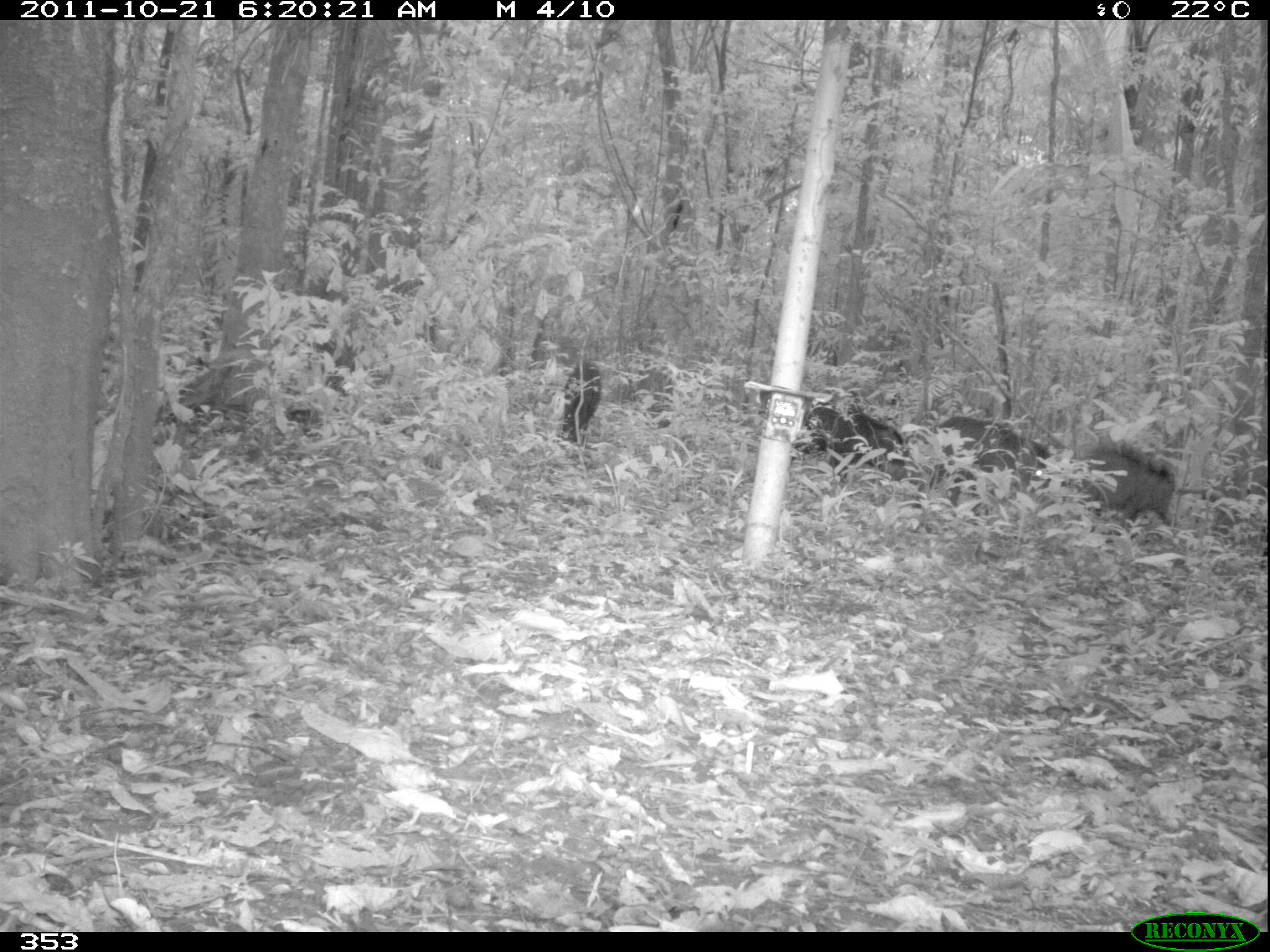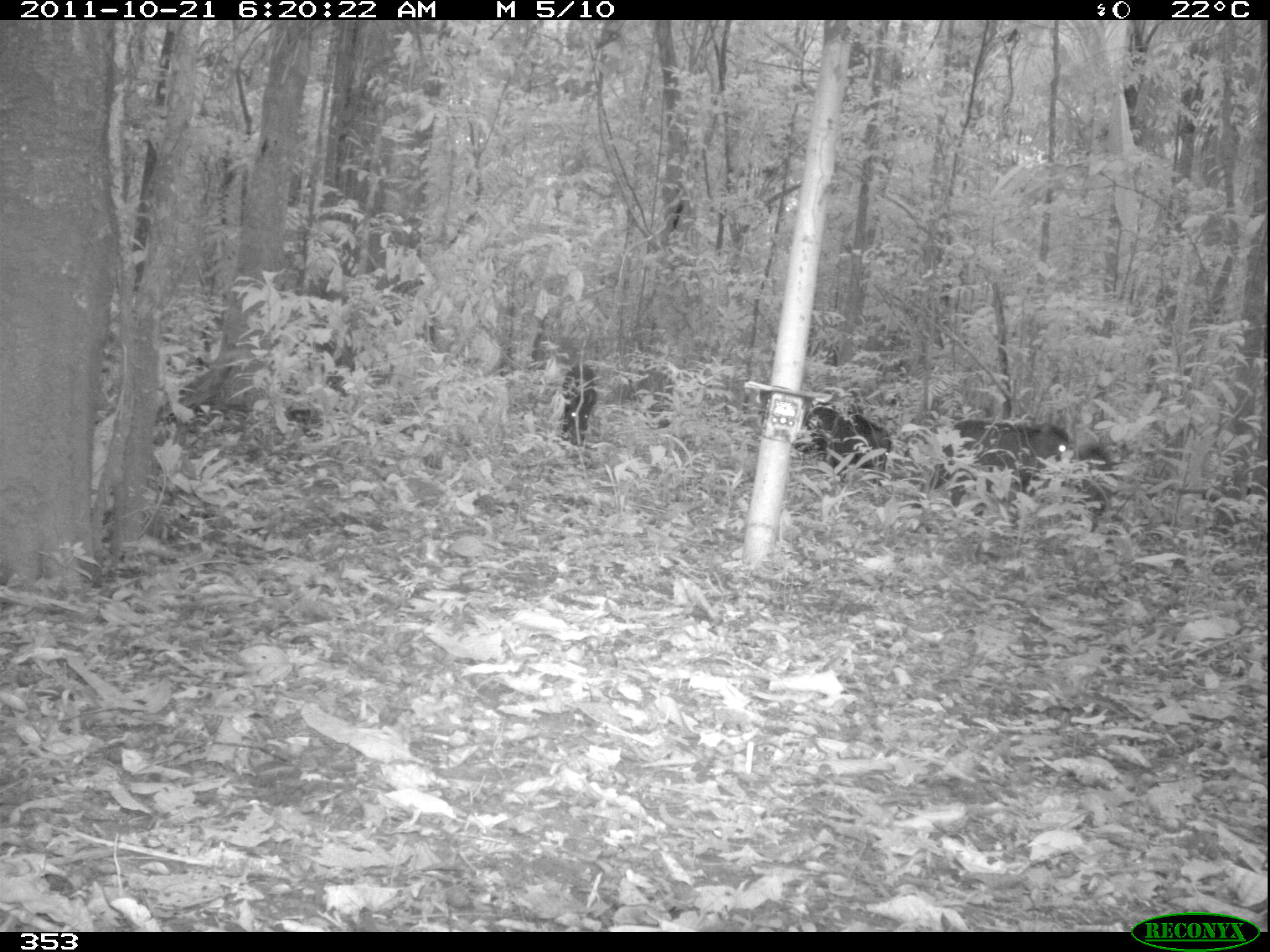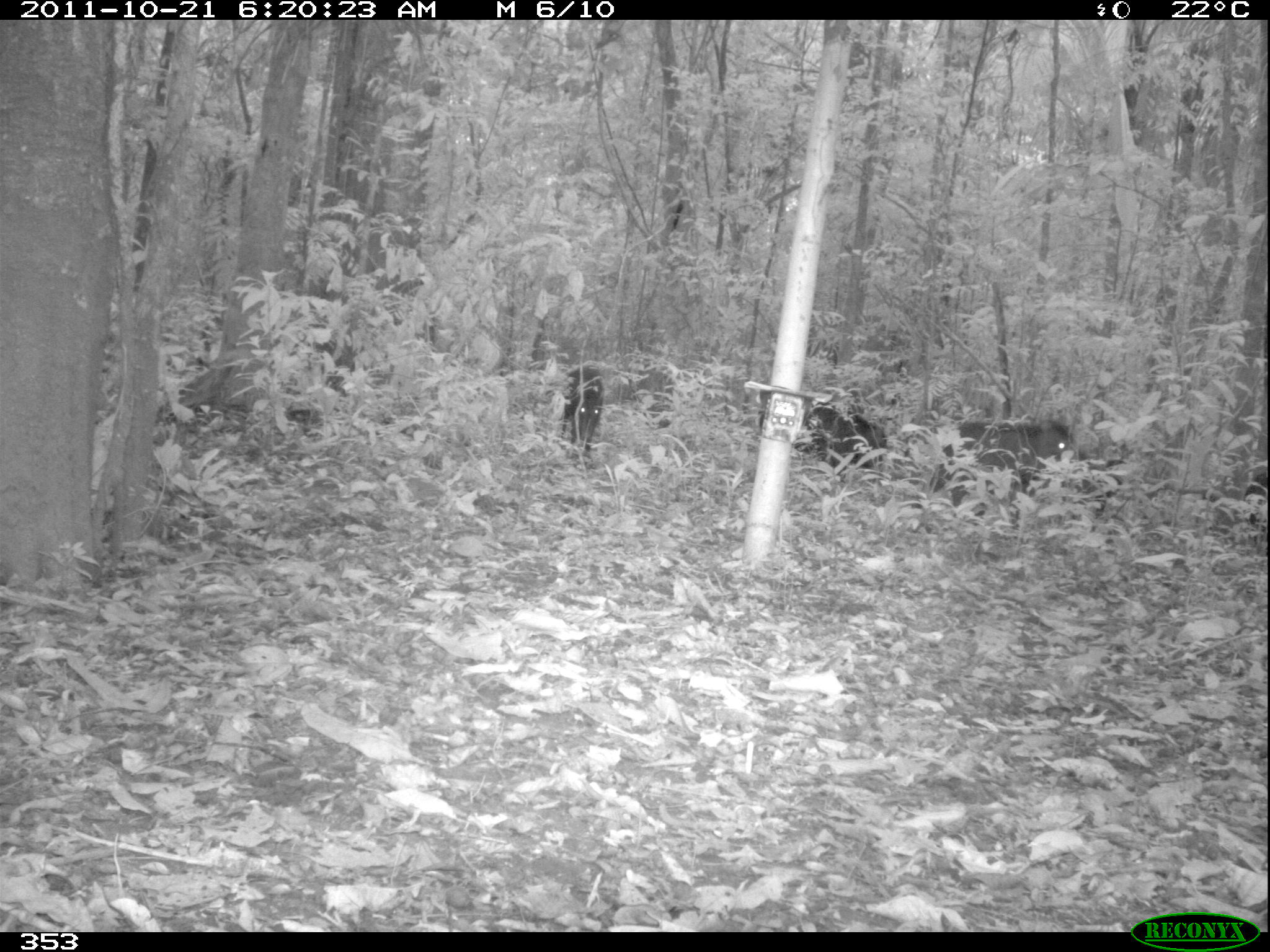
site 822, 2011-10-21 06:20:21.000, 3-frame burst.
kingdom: Animalia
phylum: Chordata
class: Mammalia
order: Artiodactyla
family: Tayassuidae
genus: Tayassu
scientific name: Tayassu pecari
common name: white-lipped peccary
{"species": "Tayassu pecari (white-lipped peccary)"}